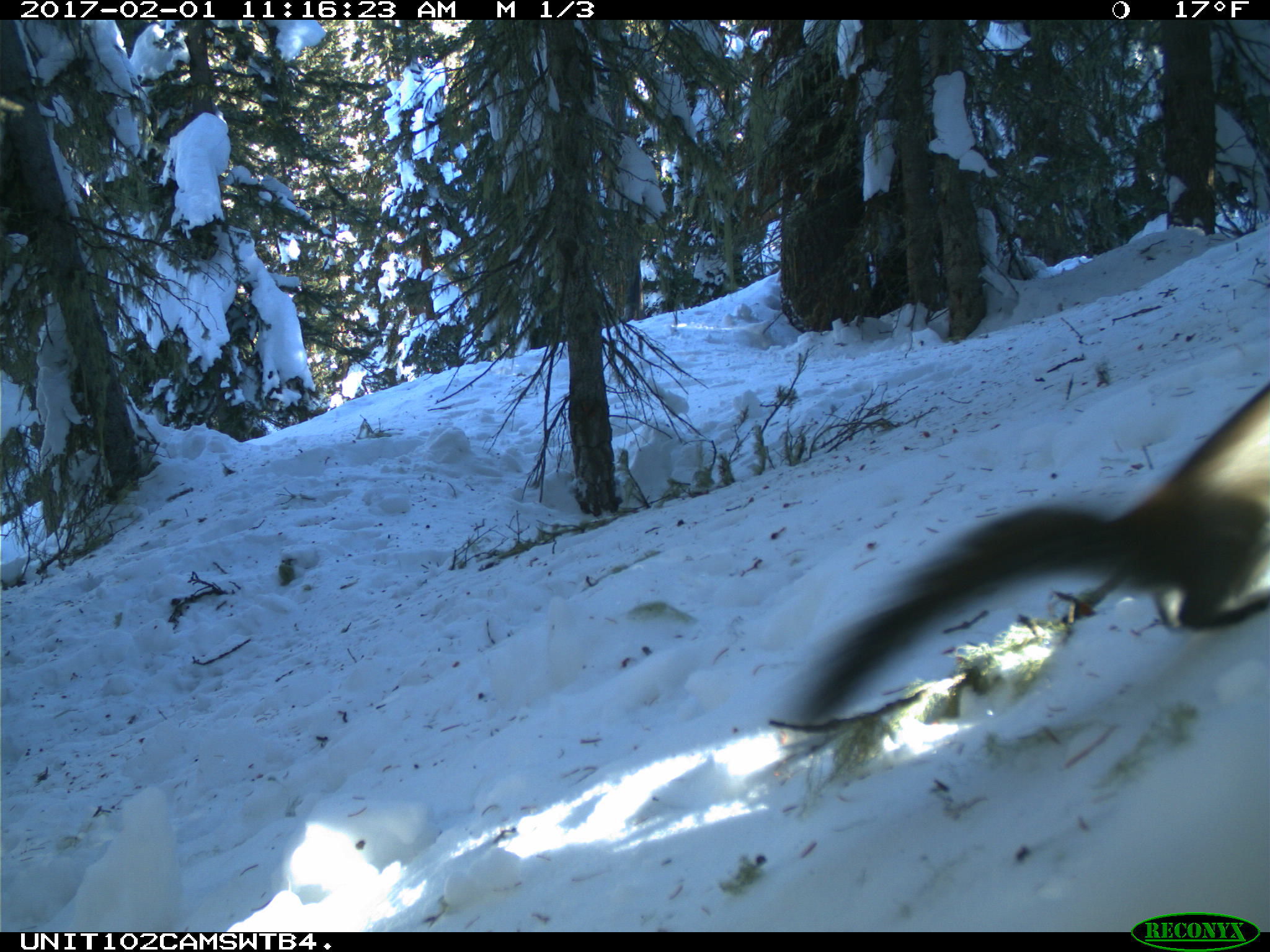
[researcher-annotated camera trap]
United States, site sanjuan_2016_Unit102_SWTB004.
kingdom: Animalia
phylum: Chordata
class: Mammalia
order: Rodentia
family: Sciuridae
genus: Tamiasciurus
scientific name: Tamiasciurus hudsonicus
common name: american red squirrel